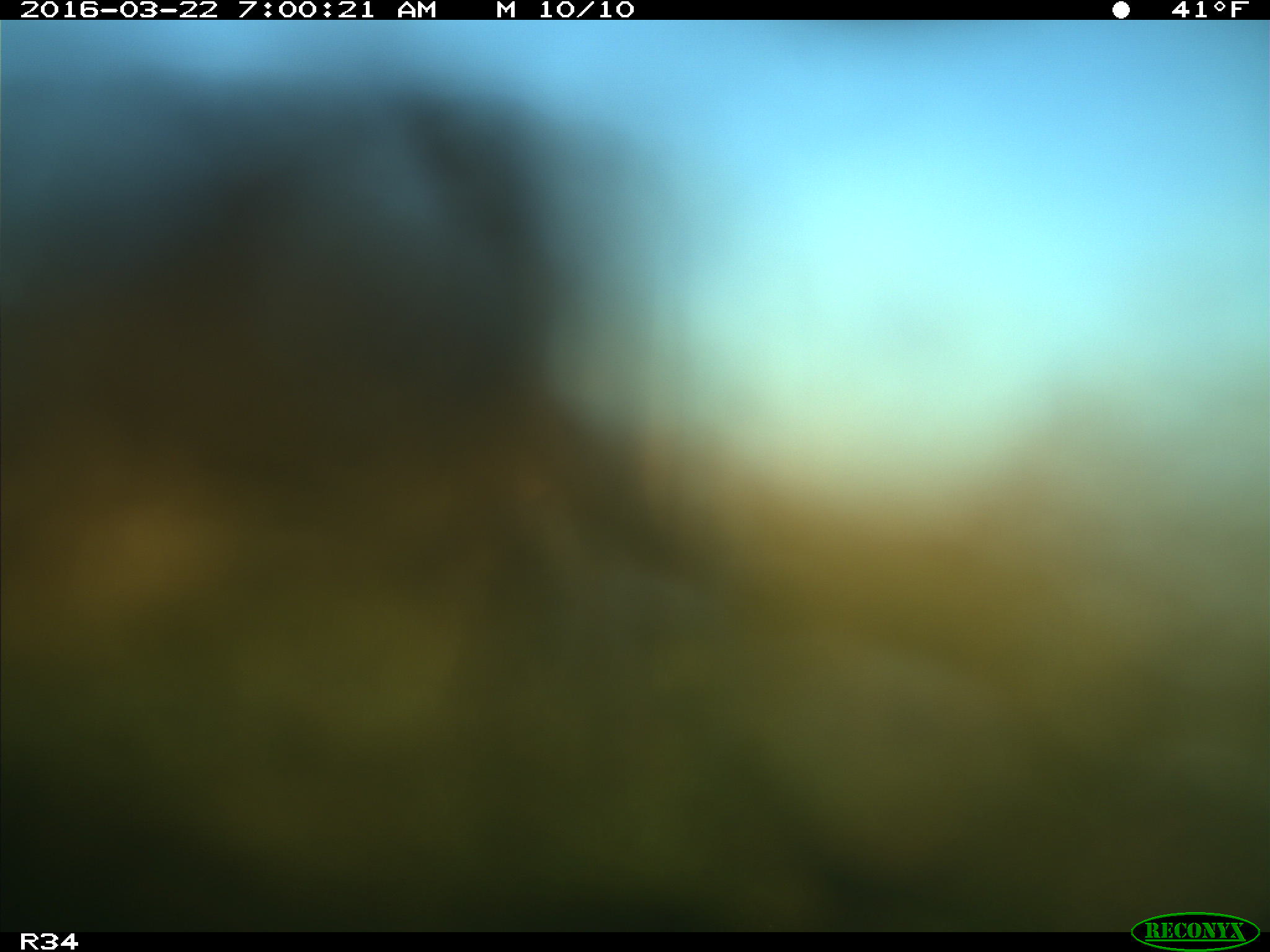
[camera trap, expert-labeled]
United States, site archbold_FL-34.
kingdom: Animalia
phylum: Chordata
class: Mammalia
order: Artiodactyla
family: Bovidae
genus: Bos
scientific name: Bos taurus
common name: domestic cow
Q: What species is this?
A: Bos taurus (domestic cow).